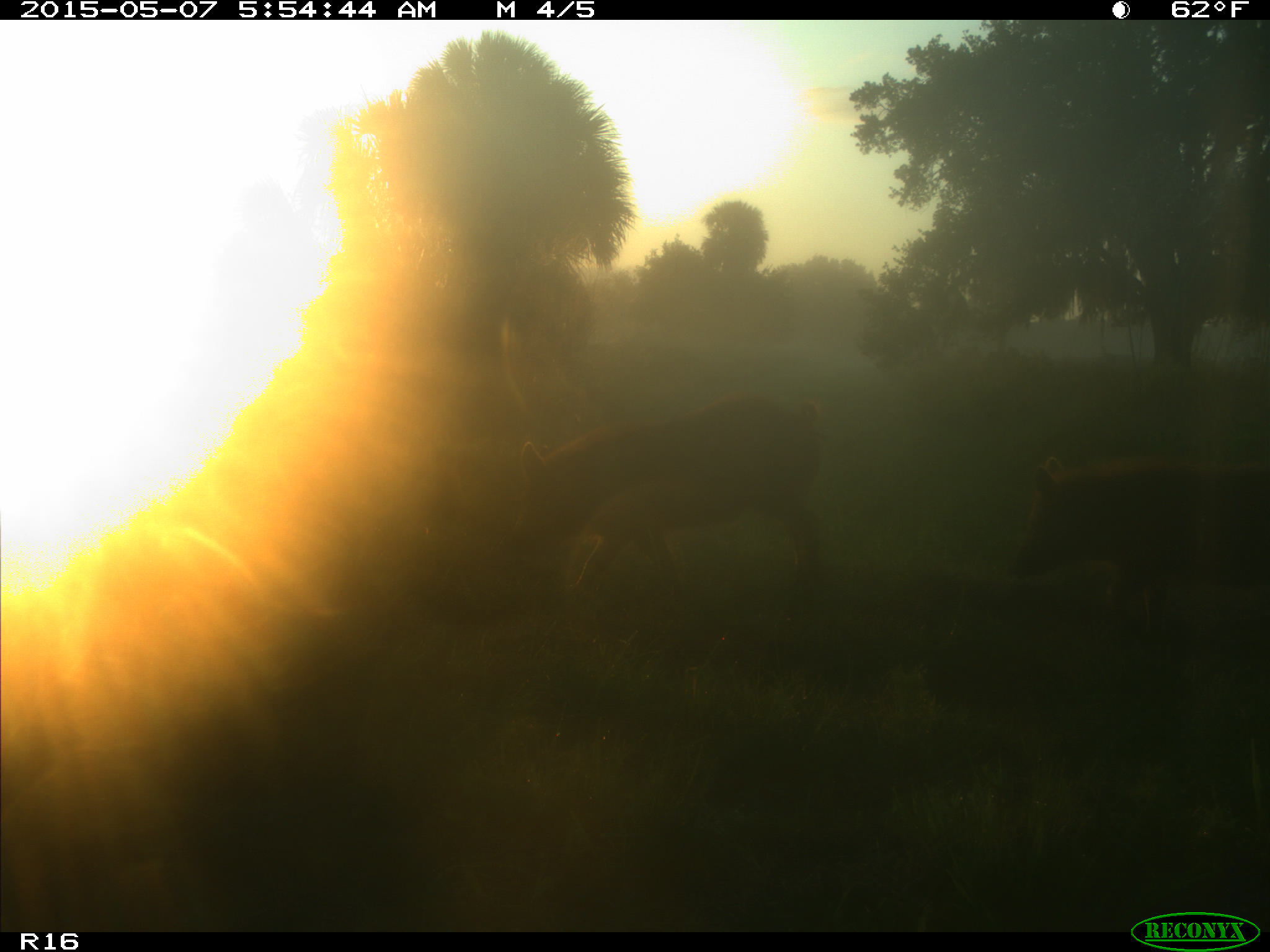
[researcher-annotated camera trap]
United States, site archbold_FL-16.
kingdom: Animalia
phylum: Chordata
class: Mammalia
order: Artiodactyla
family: Suidae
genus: Sus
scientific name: Sus scrofa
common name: wild boar